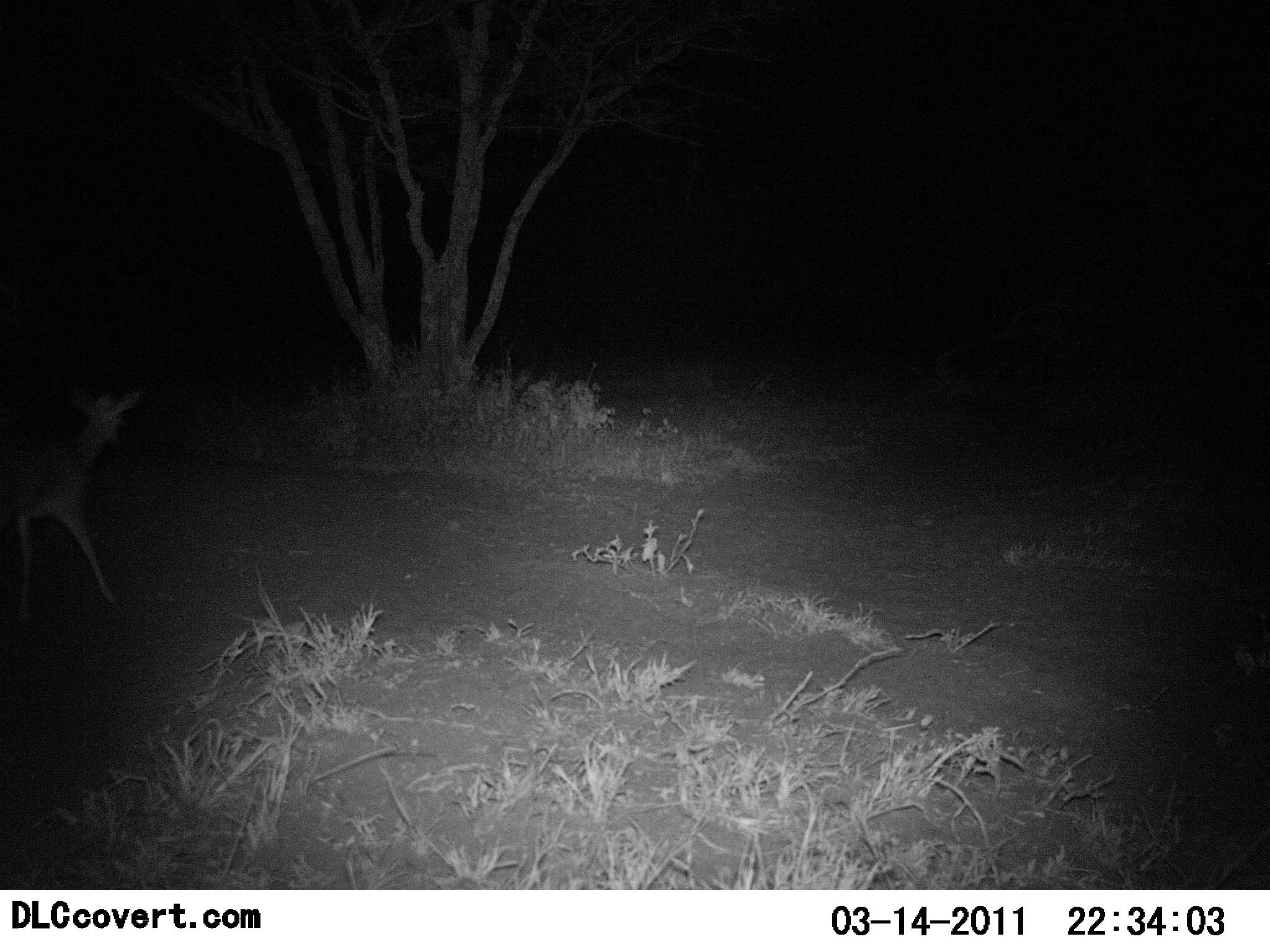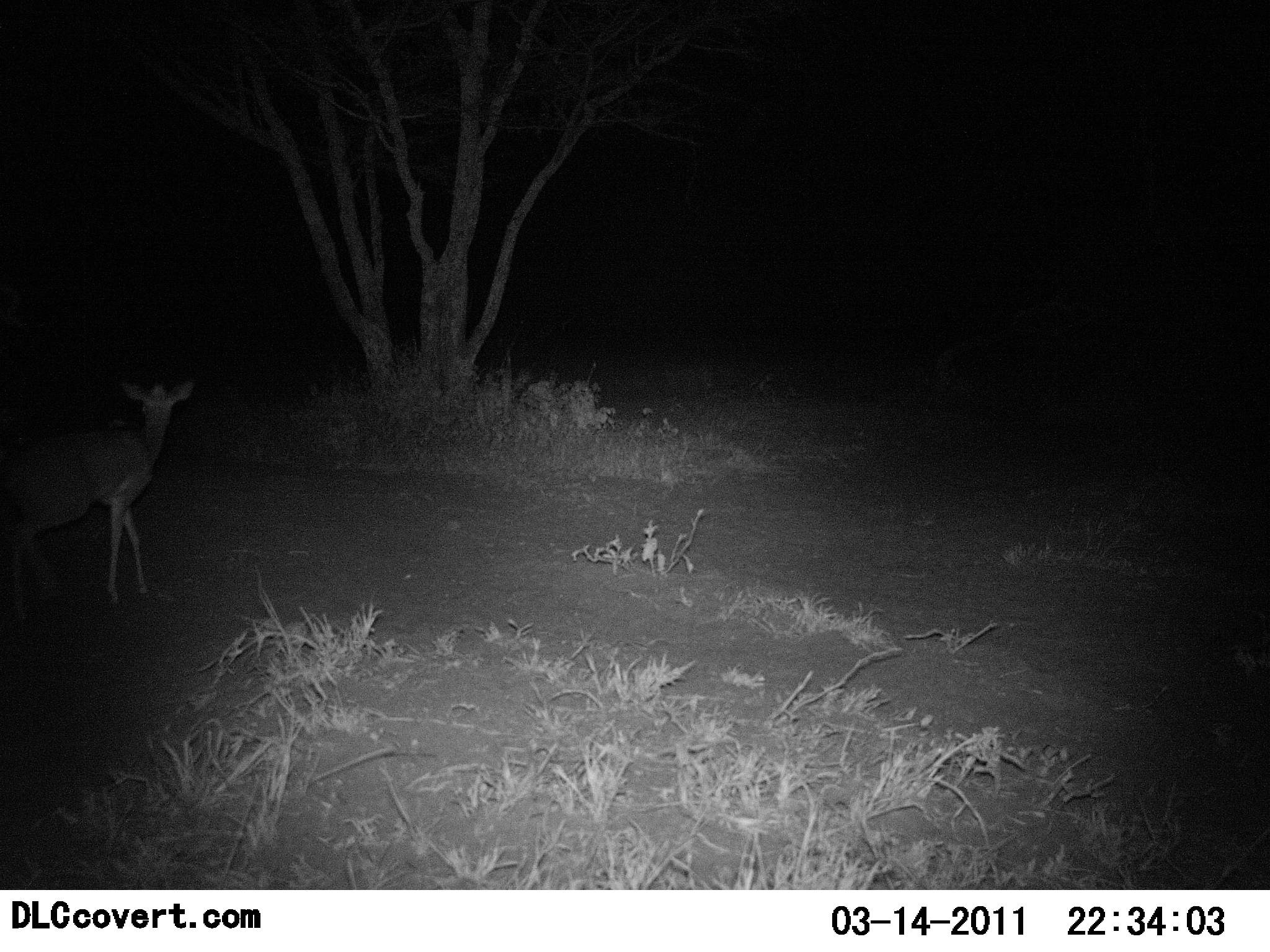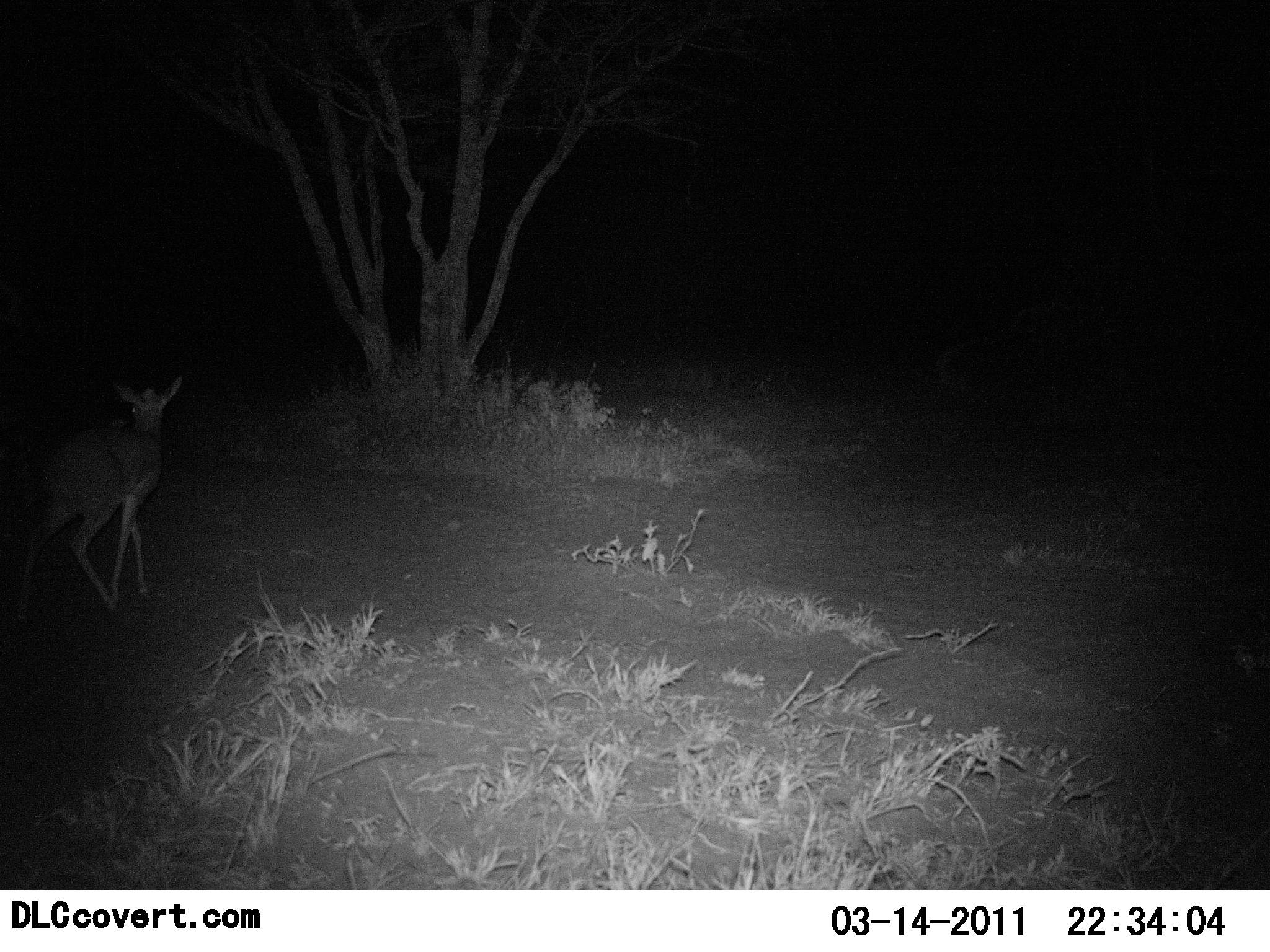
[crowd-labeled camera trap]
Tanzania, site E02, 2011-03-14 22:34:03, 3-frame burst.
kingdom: Animalia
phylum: Chordata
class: Mammalia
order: Artiodactyla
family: Bovidae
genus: Madoqua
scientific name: Madoqua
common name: dikdik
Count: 1.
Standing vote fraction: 50%.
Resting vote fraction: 0%.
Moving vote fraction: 58%.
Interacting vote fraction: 8%.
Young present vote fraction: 8%.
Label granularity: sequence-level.